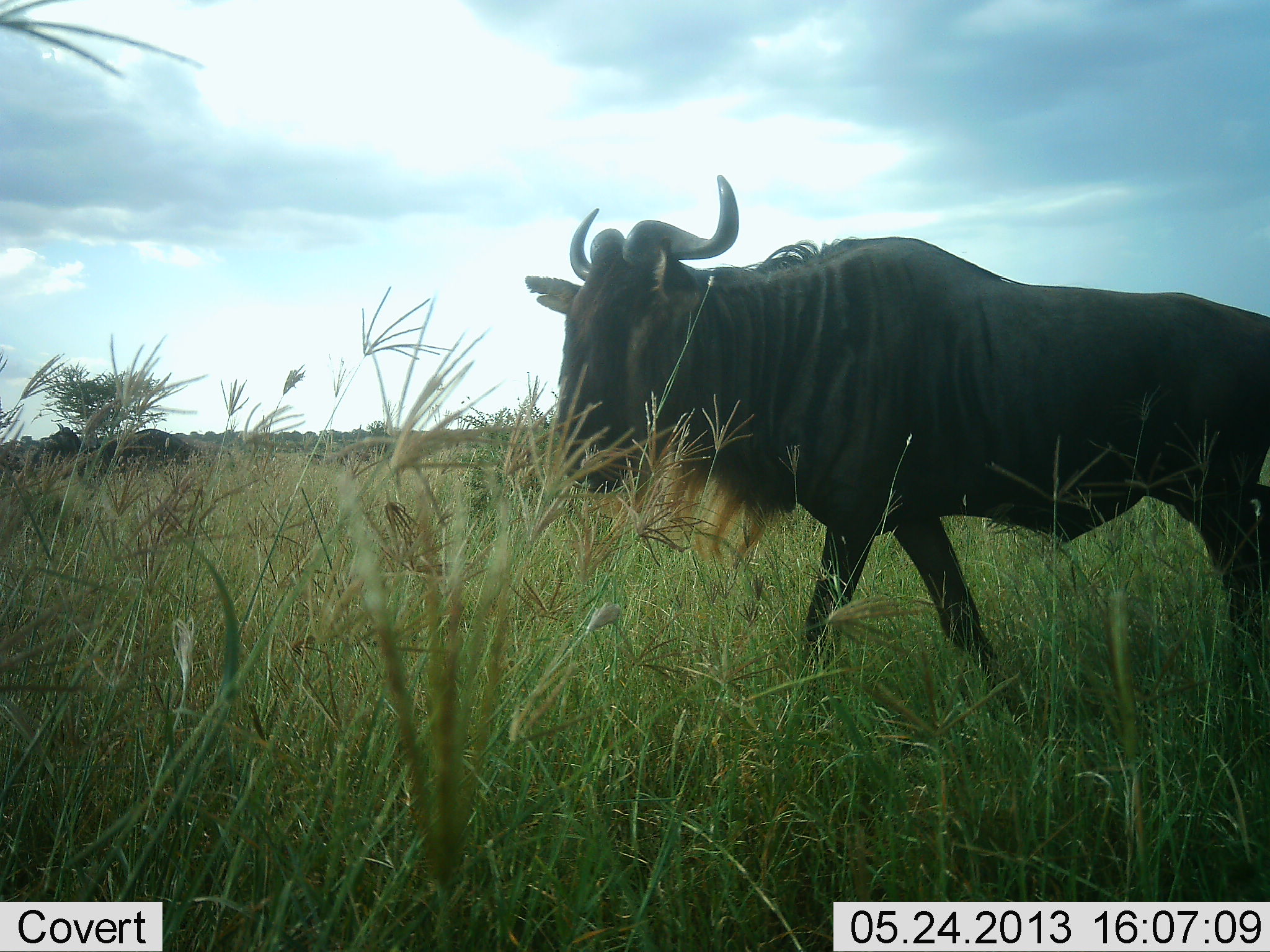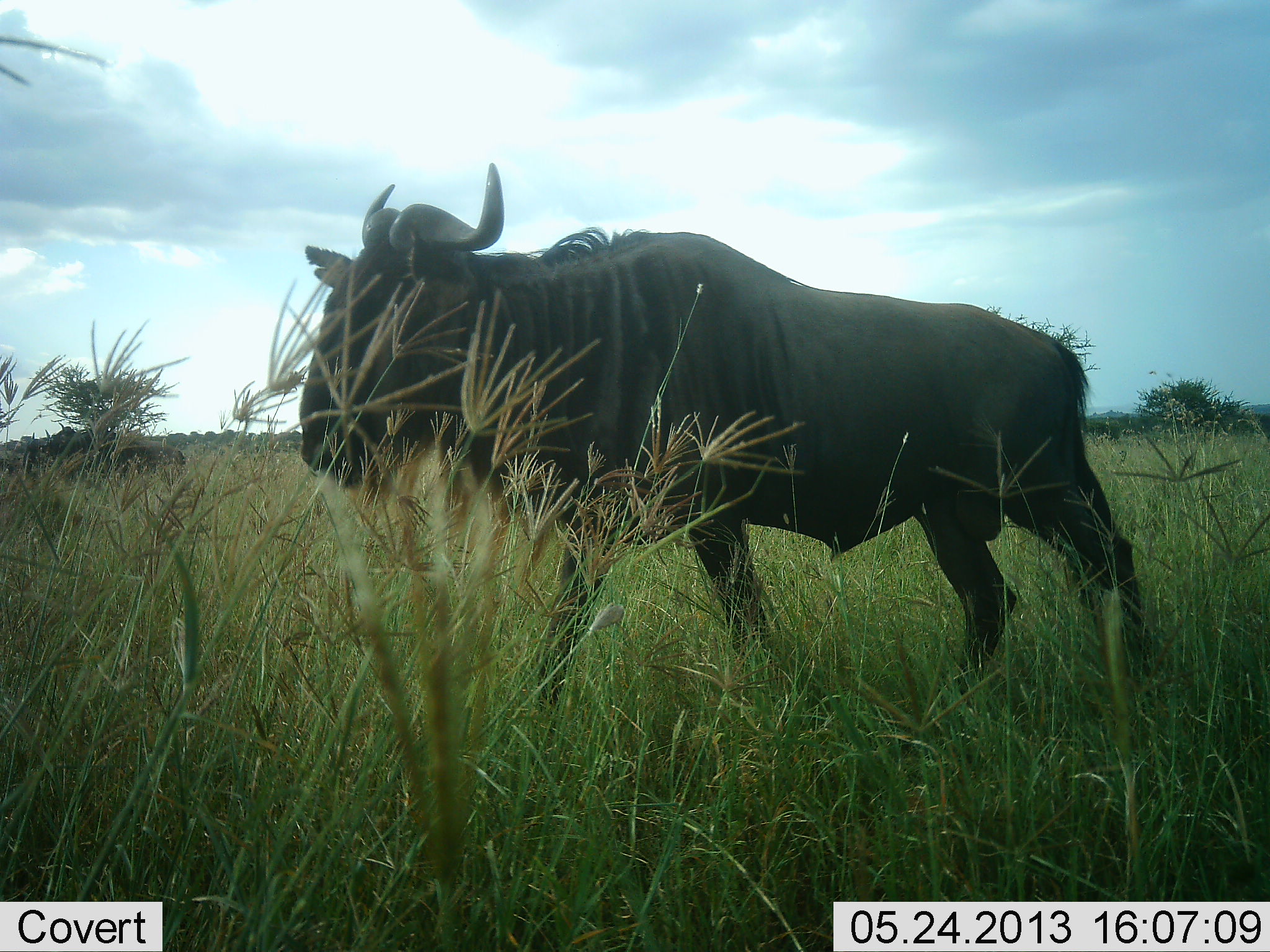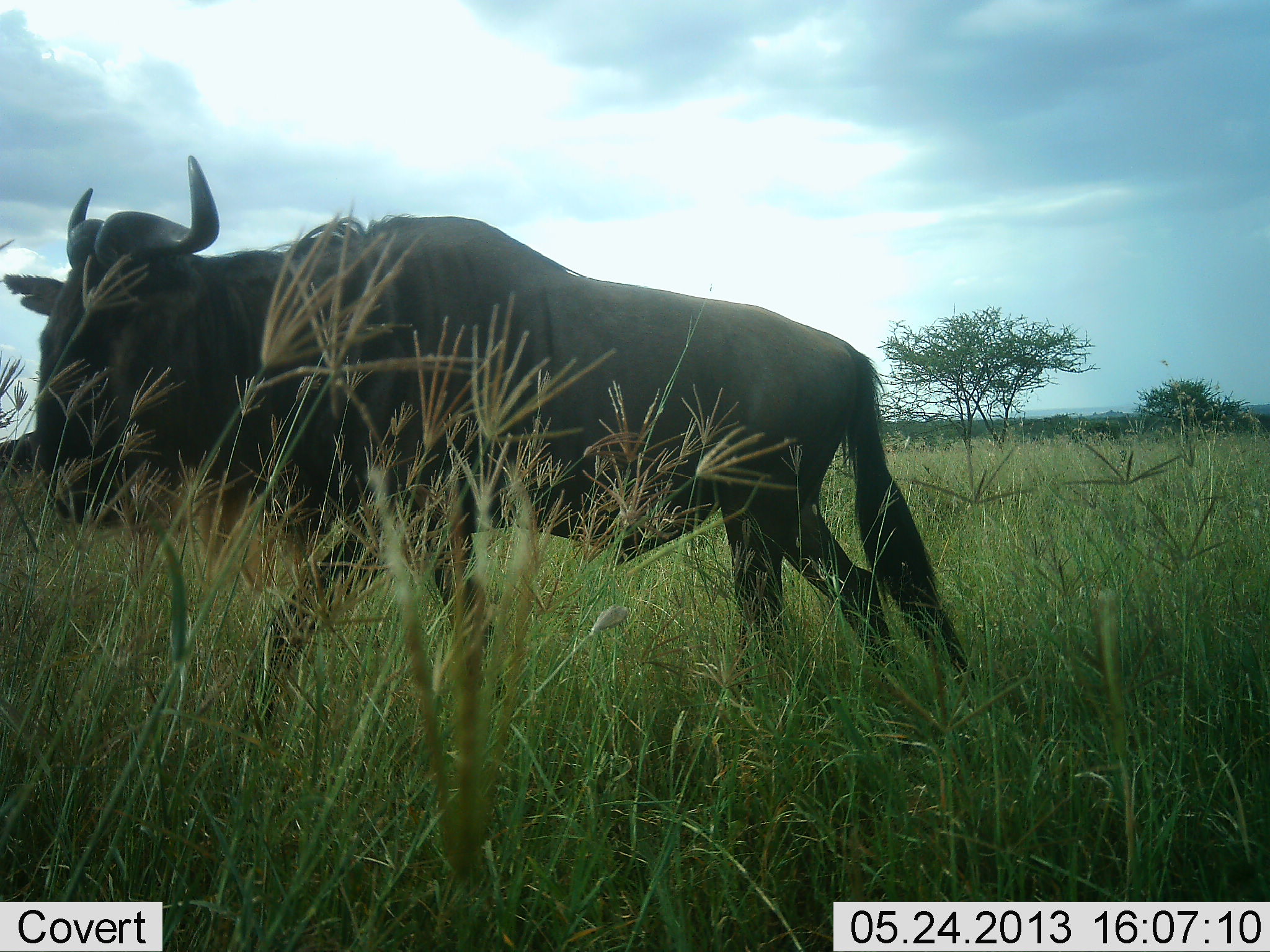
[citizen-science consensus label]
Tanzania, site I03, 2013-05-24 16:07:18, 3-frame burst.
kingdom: Animalia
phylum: Chordata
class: Mammalia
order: Artiodactyla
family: Bovidae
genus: Connochaetes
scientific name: Connochaetes taurinus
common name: blue wildebeest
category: wildebeest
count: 2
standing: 20%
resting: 0%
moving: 100%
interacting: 0%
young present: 0%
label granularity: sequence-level